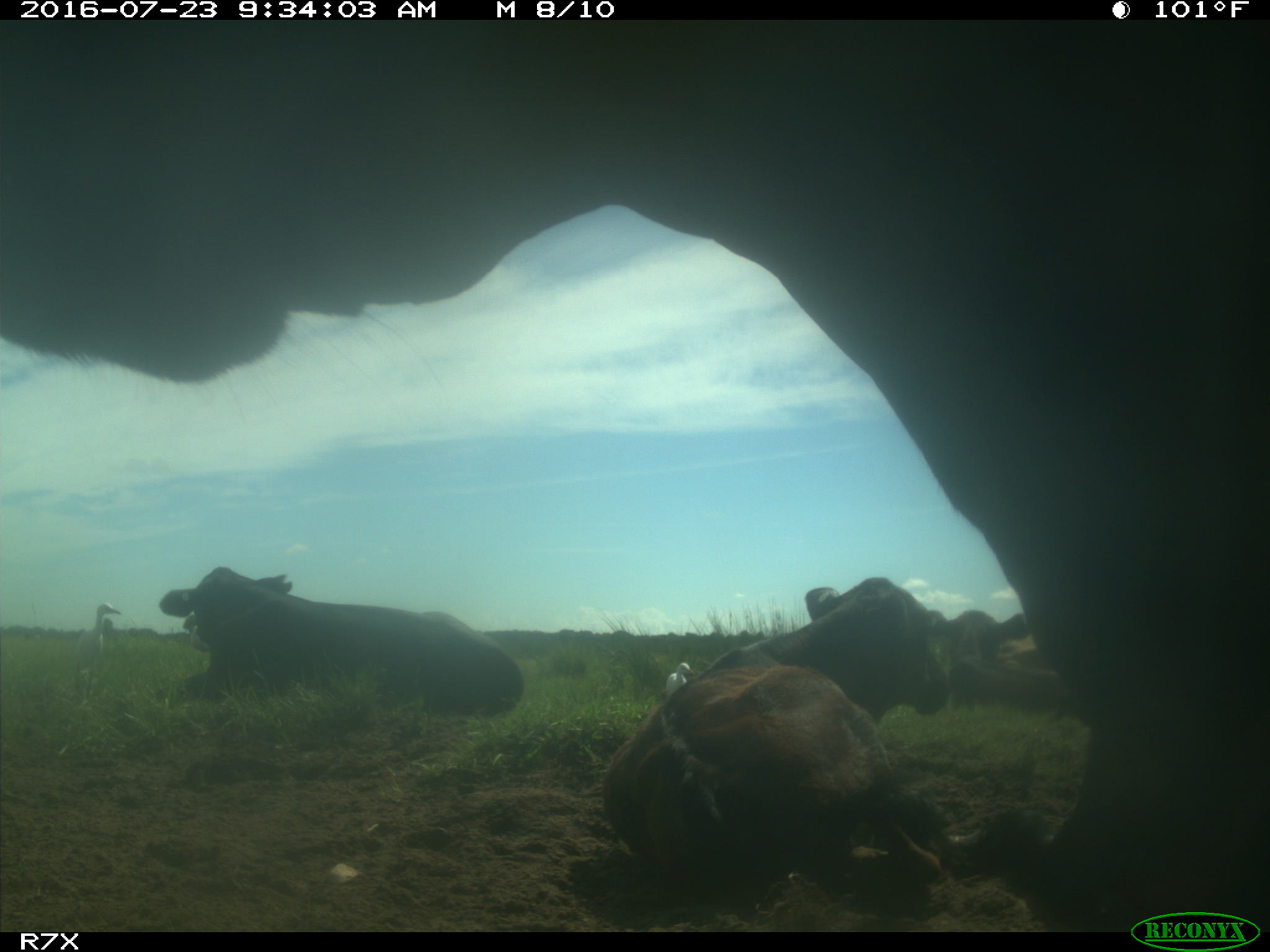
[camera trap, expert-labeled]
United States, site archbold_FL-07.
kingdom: Animalia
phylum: Chordata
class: Mammalia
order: Artiodactyla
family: Bovidae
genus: Bos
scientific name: Bos taurus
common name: domestic cow